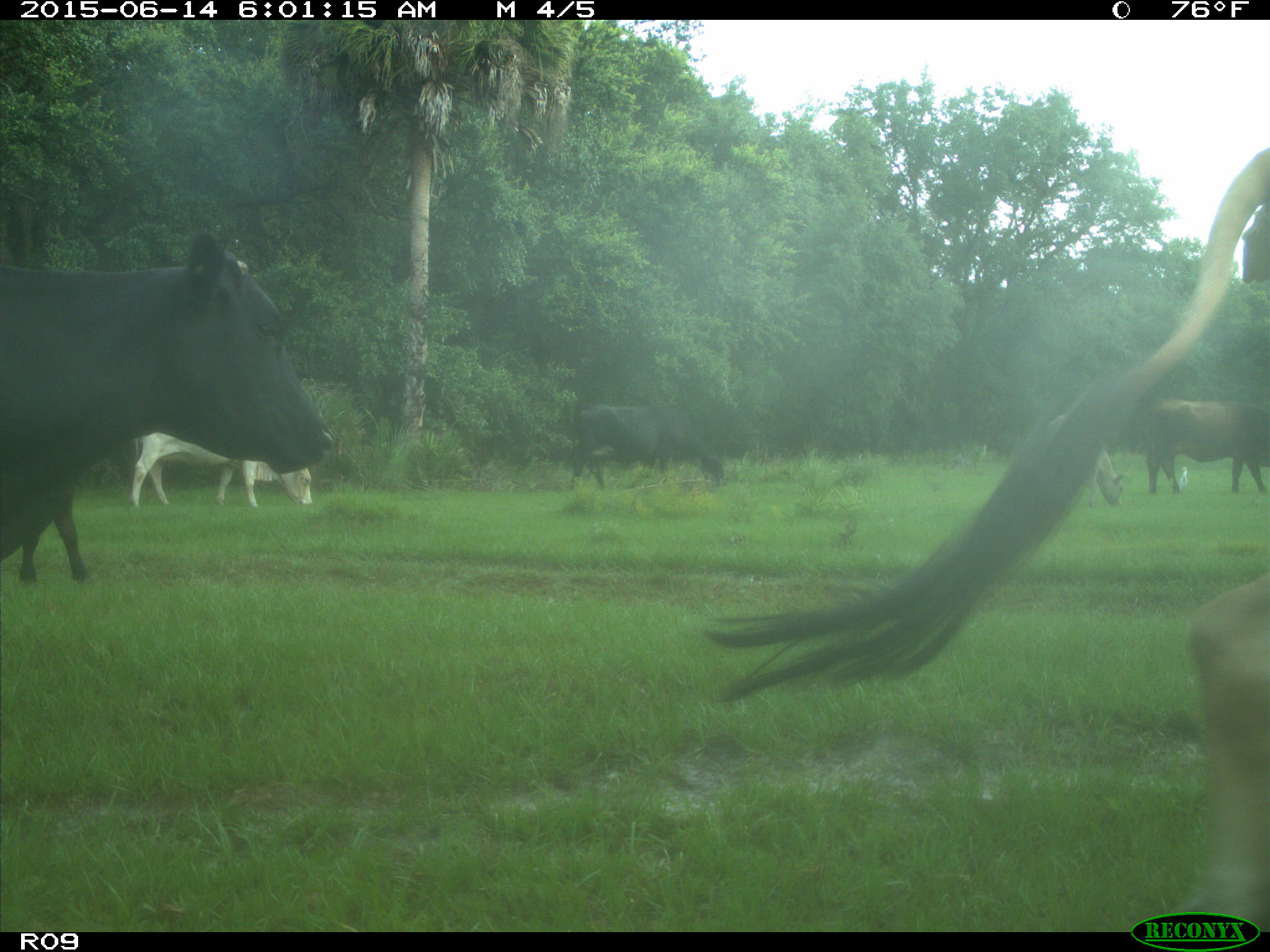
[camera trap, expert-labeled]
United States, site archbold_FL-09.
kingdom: Animalia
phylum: Chordata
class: Mammalia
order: Artiodactyla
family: Bovidae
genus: Bos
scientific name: Bos taurus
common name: domestic cow